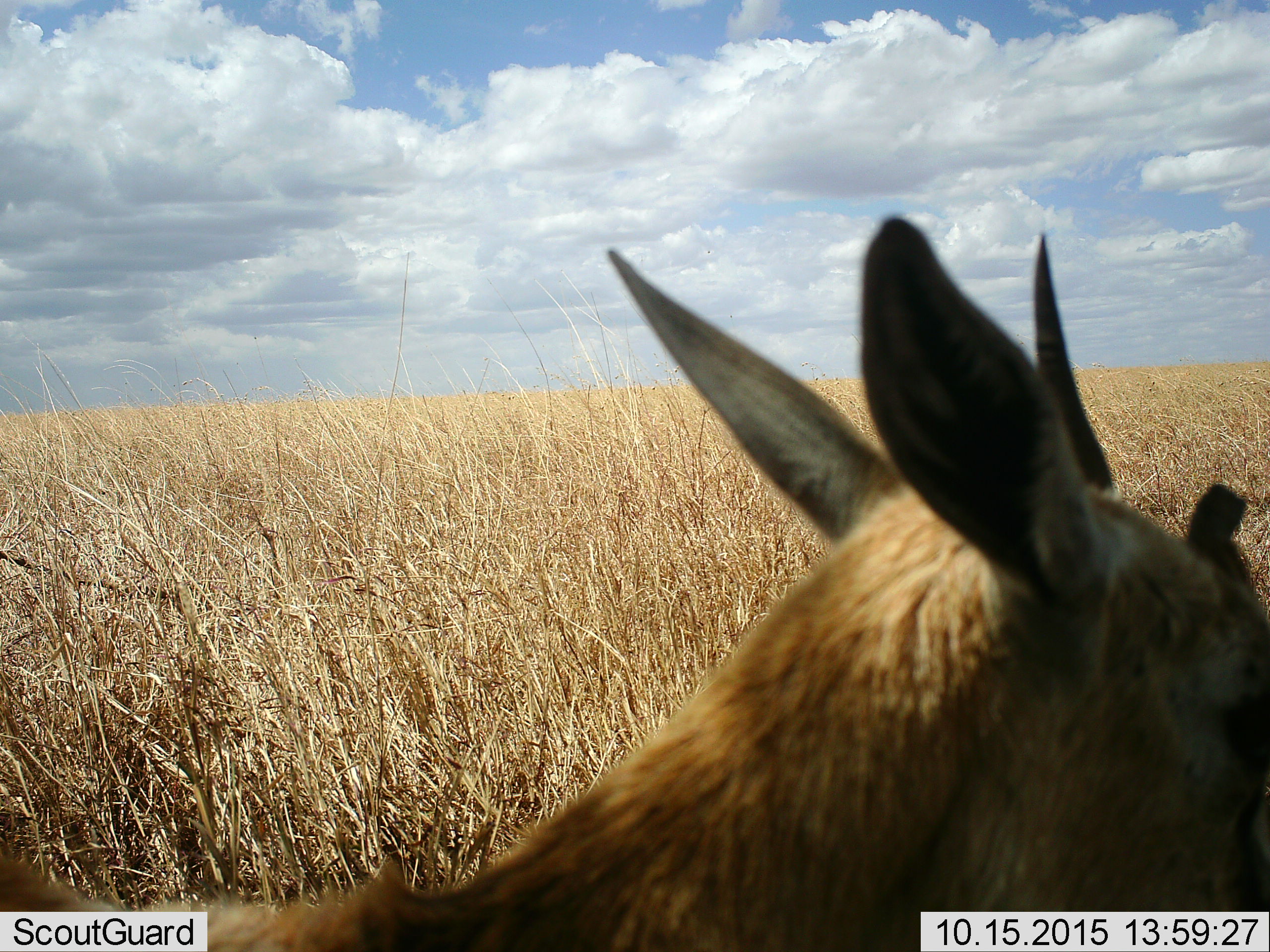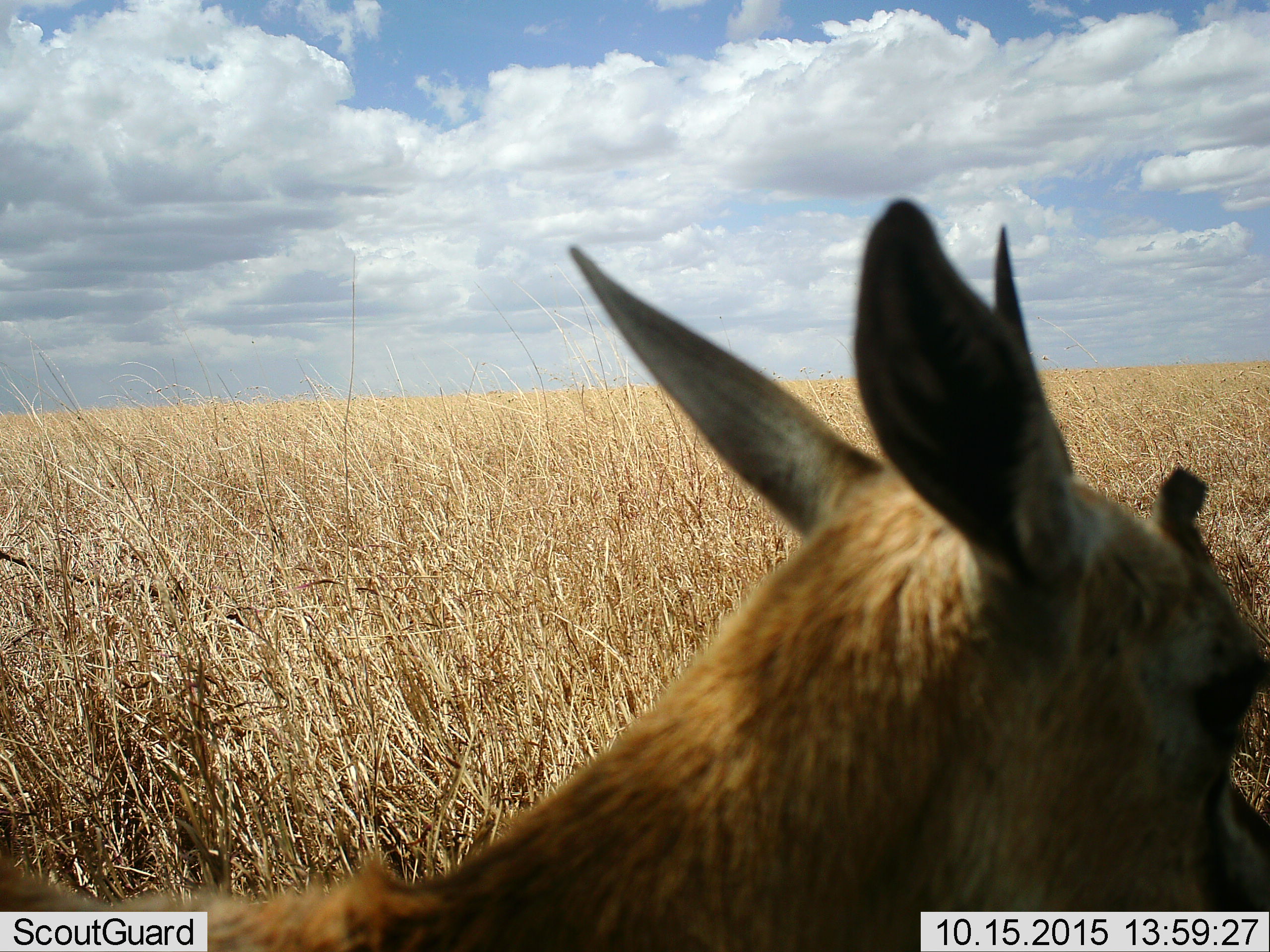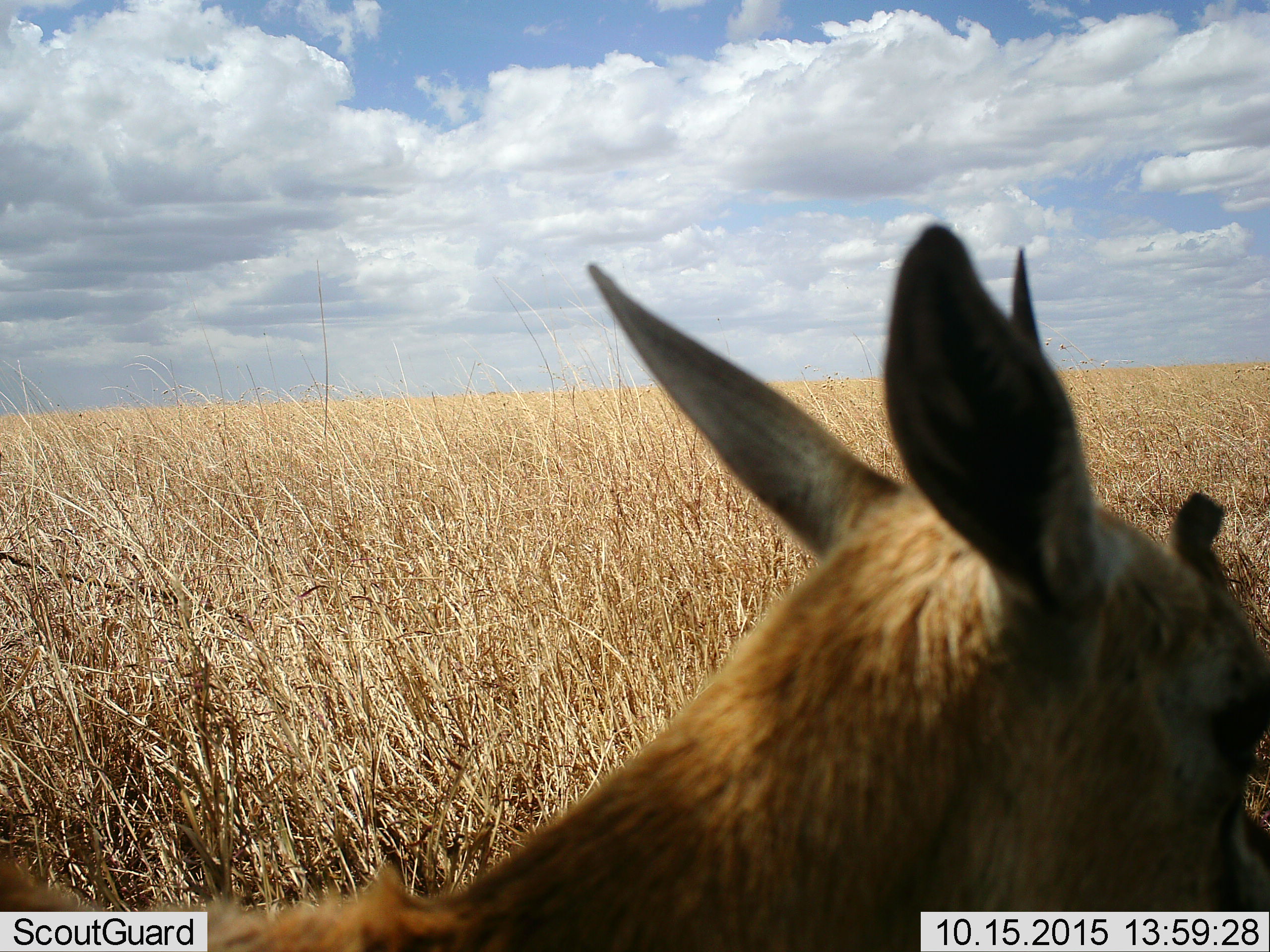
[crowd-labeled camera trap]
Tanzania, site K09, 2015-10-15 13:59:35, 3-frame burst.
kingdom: Animalia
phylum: Chordata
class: Mammalia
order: Artiodactyla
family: Bovidae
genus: Eudorcas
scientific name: Eudorcas thomsonii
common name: thomson's gazelle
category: gazellethomsons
Gazellethomsons (thomson's gazelle) (Eudorcas thomsonii), count 1. Behavior (volunteer vote fractions): standing 71%, resting 29%, moving 0%, interacting 0%. Young present (vote fraction): 14%. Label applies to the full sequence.